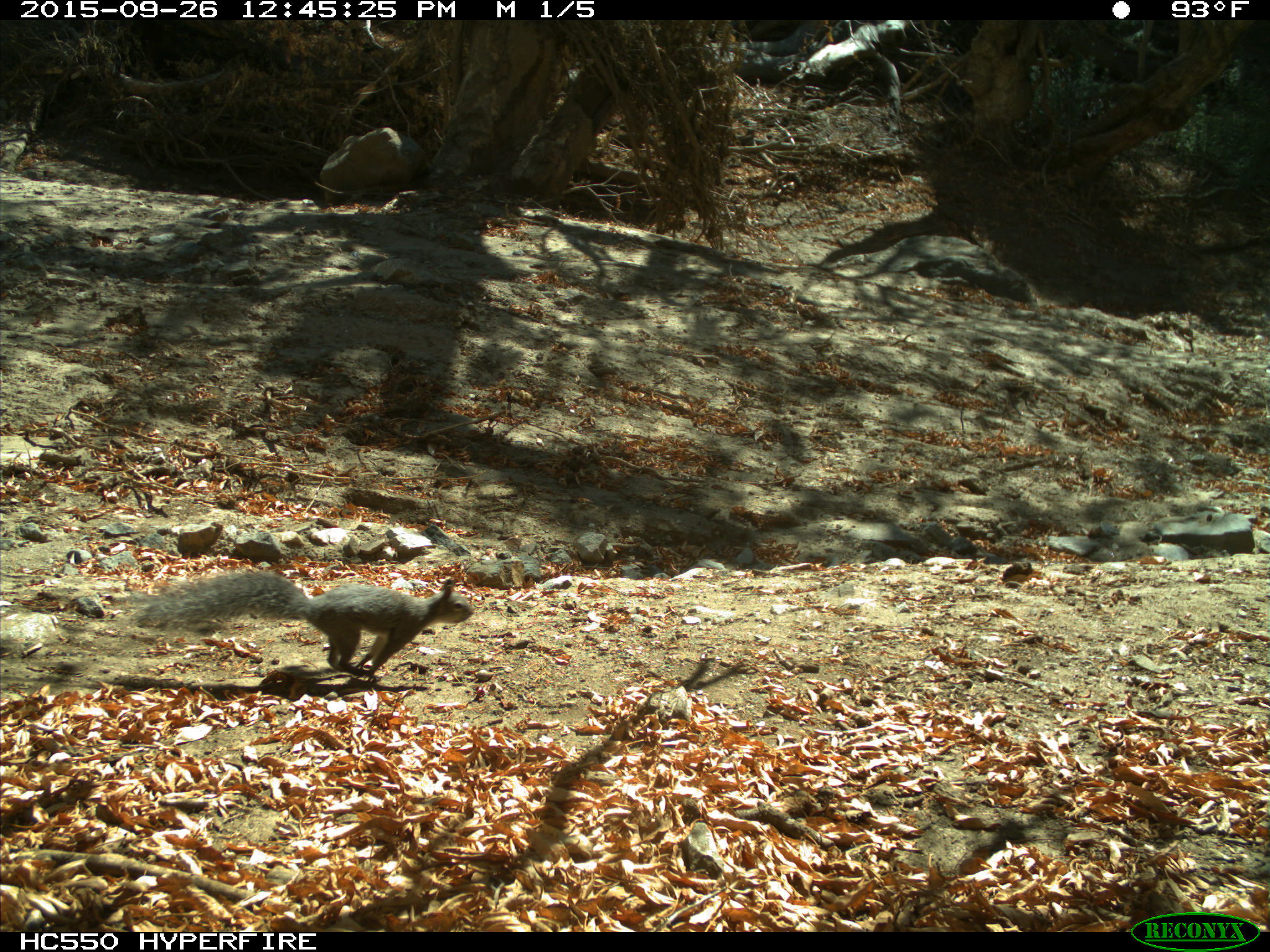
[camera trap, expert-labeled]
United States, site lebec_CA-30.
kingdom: Animalia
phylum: Chordata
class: Mammalia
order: Rodentia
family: Sciuridae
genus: Sciurus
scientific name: Sciurus carolinensis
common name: eastern gray squirrel